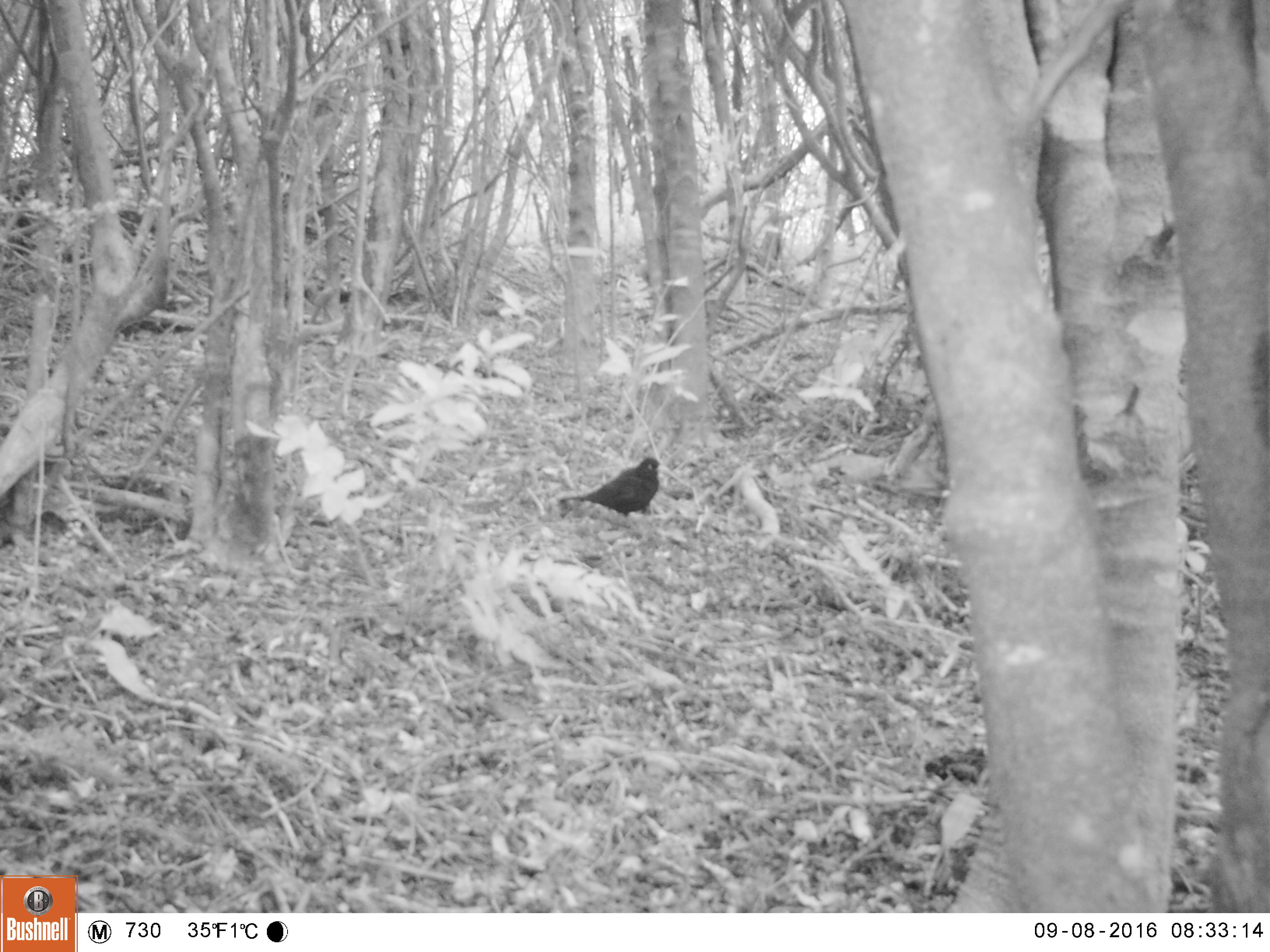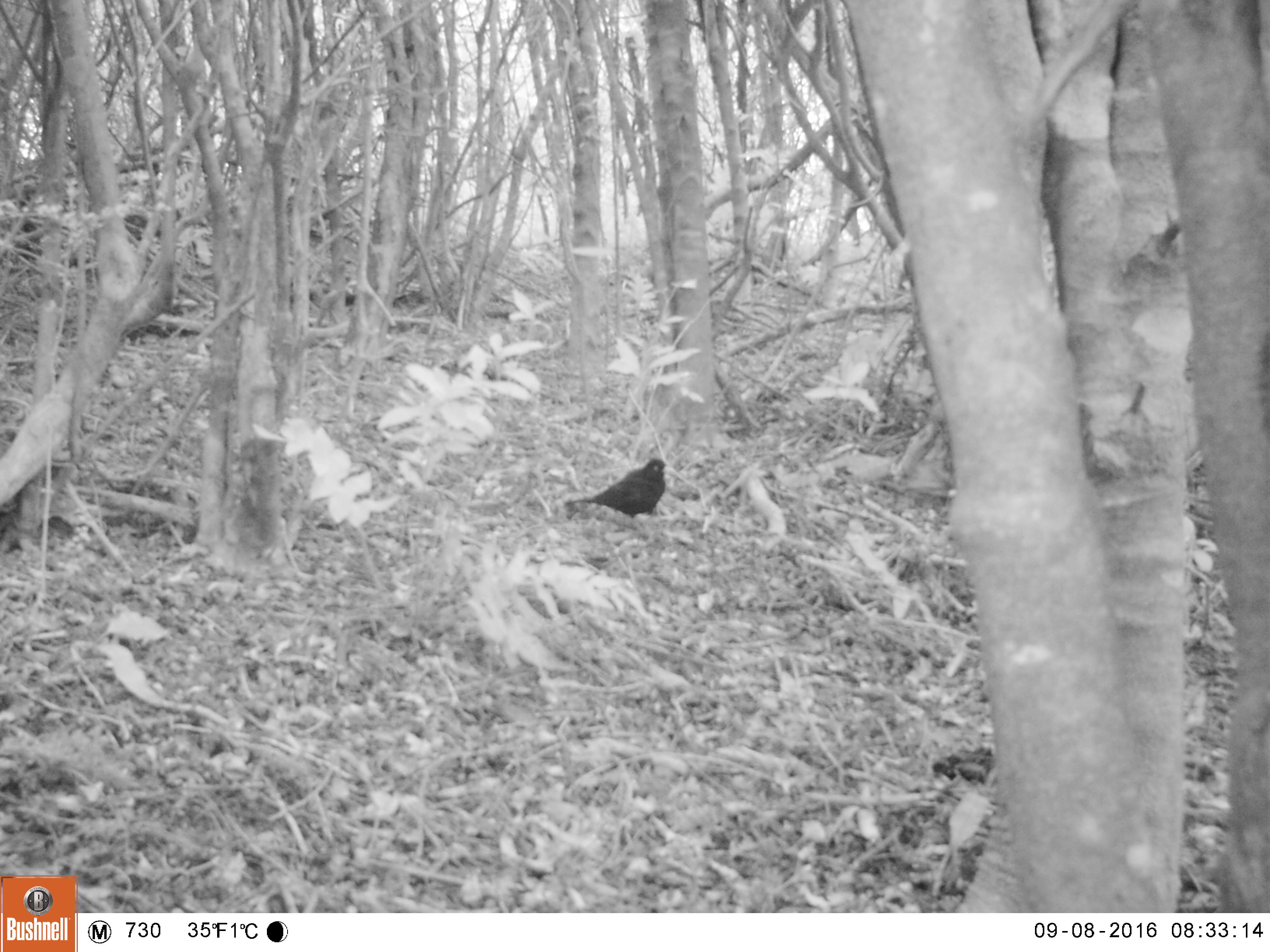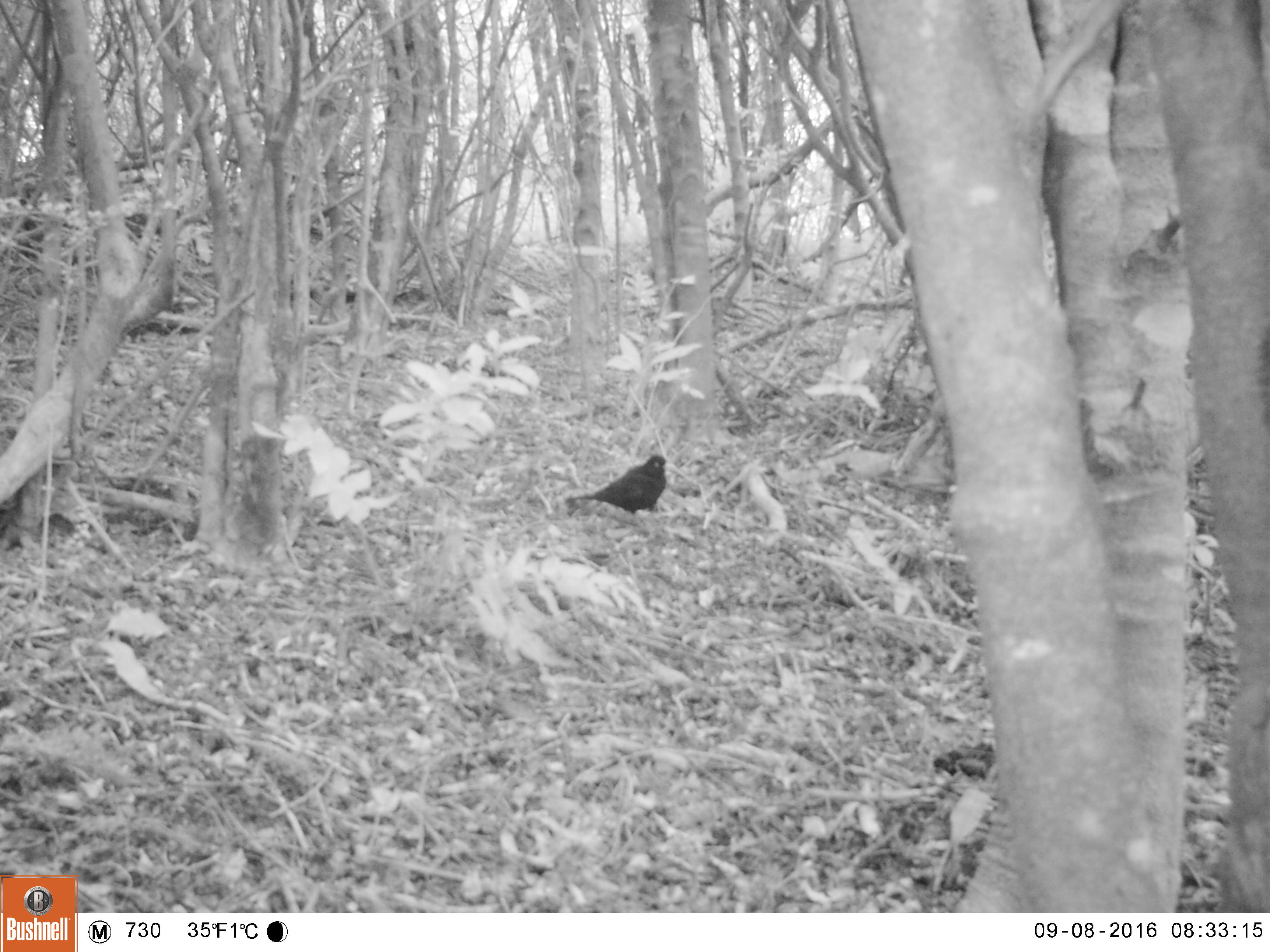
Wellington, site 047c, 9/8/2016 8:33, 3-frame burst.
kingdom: Animalia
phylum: Chordata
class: Aves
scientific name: Aves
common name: bird